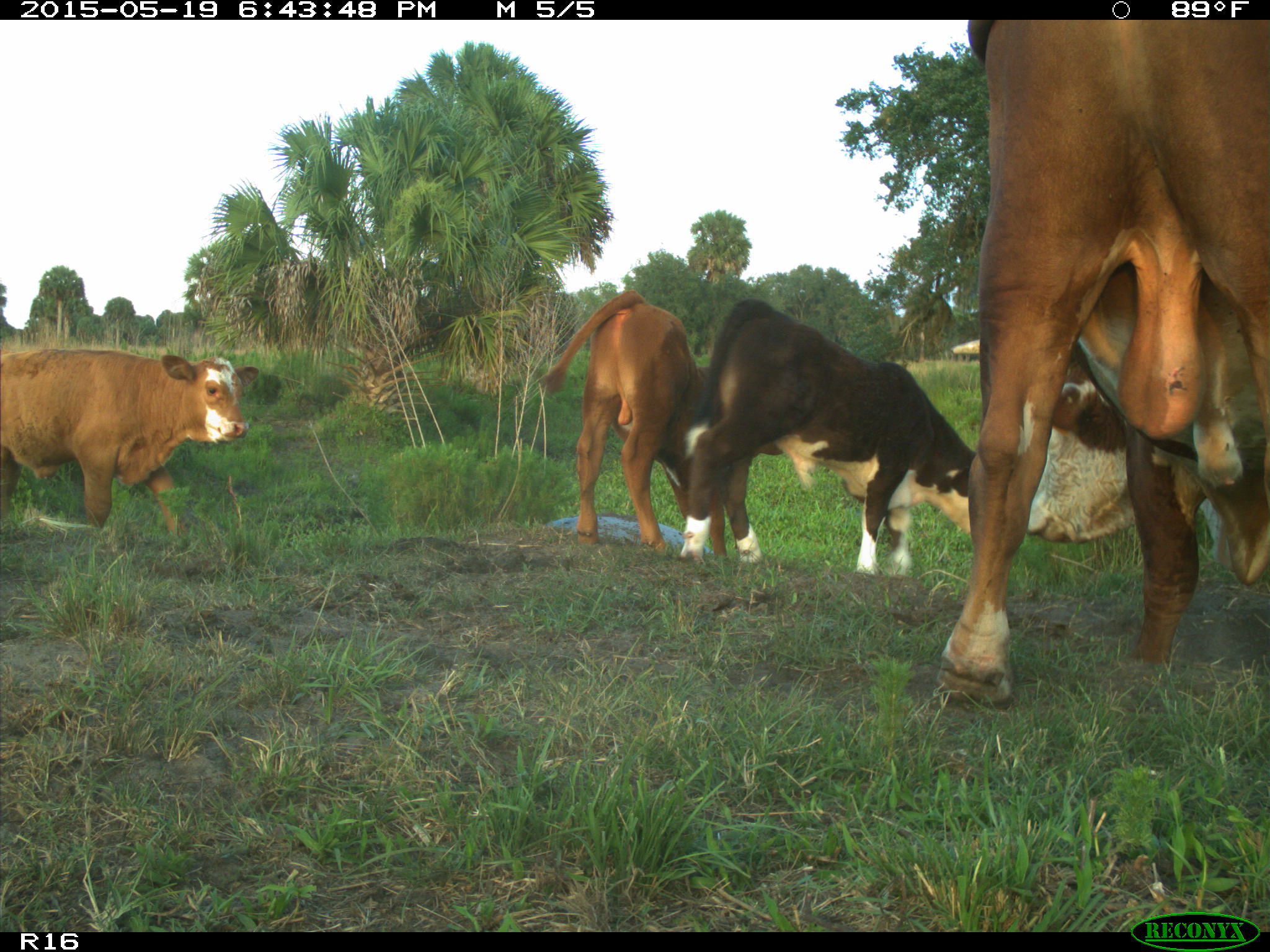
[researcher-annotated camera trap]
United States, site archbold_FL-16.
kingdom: Animalia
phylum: Chordata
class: Mammalia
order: Artiodactyla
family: Bovidae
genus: Bos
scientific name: Bos taurus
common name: domestic cow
Bos taurus (domestic cow).